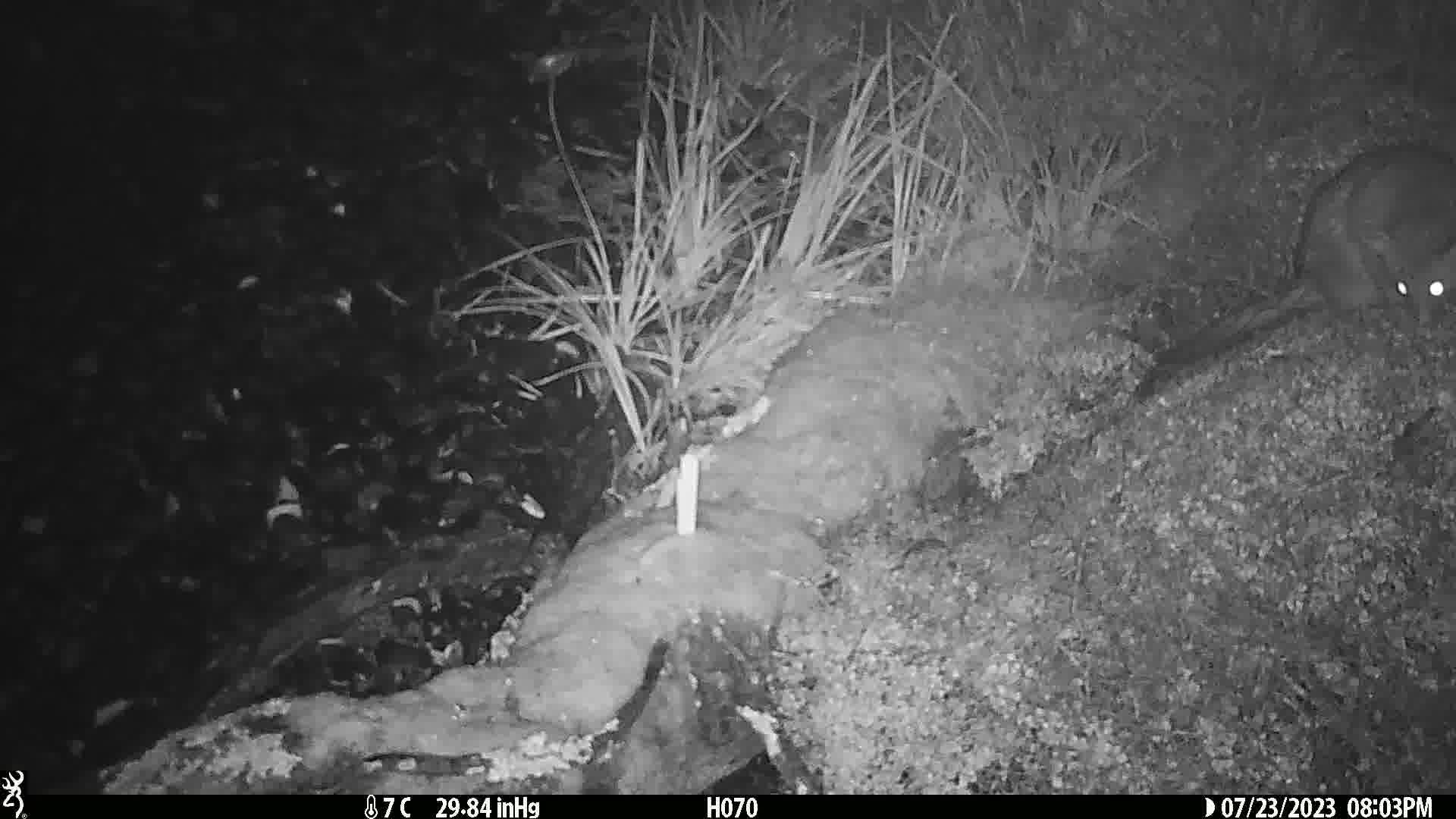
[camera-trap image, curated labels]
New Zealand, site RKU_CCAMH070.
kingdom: Animalia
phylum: Chordata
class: Mammalia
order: Diprotodontia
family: Phalangeridae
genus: Trichosurus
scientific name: Trichosurus vulpecula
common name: common brushtail possum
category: possum